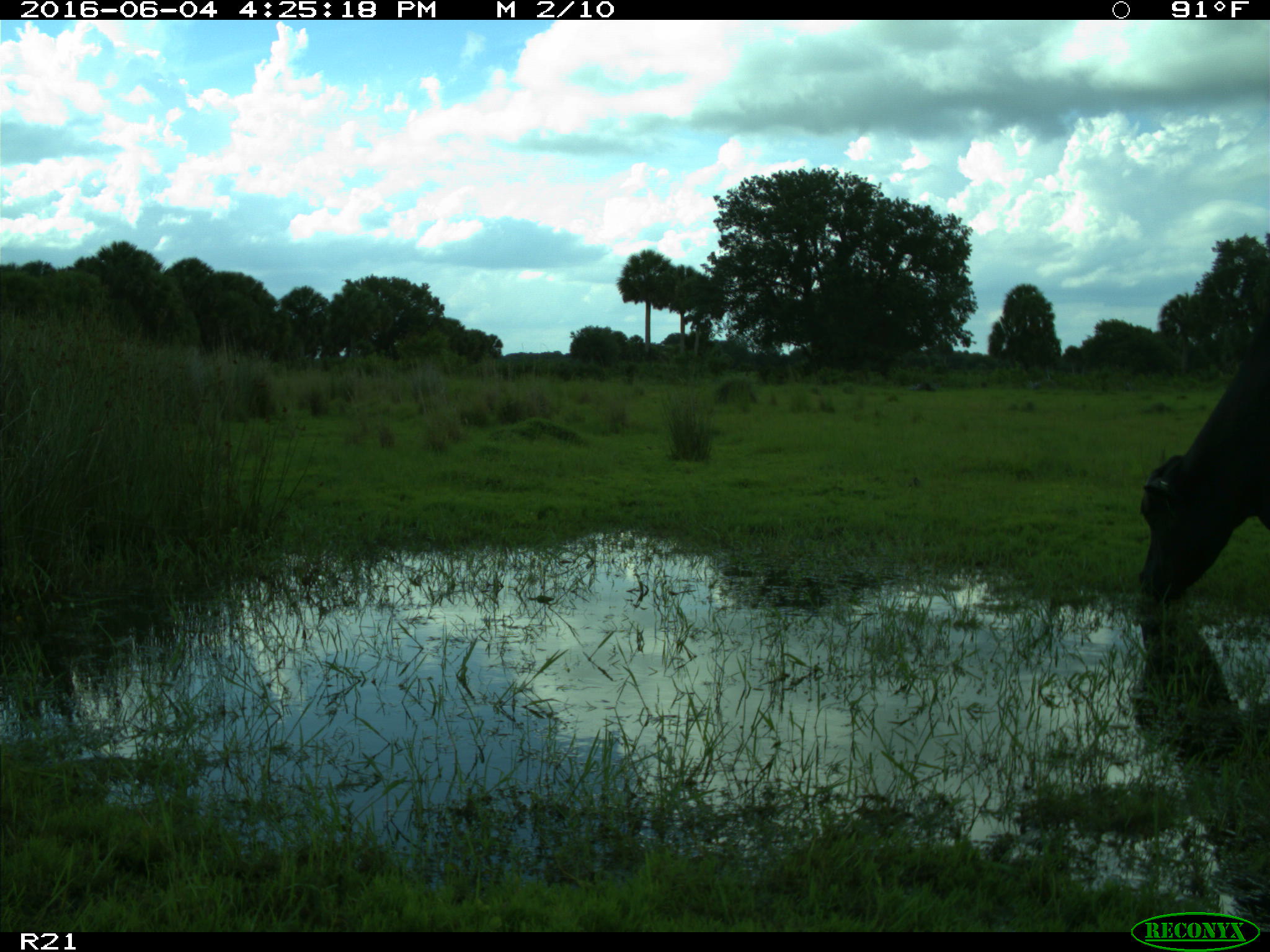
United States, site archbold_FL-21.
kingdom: Animalia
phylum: Chordata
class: Mammalia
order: Artiodactyla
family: Bovidae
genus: Bos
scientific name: Bos taurus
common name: domestic cow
Bos taurus (domestic cow).